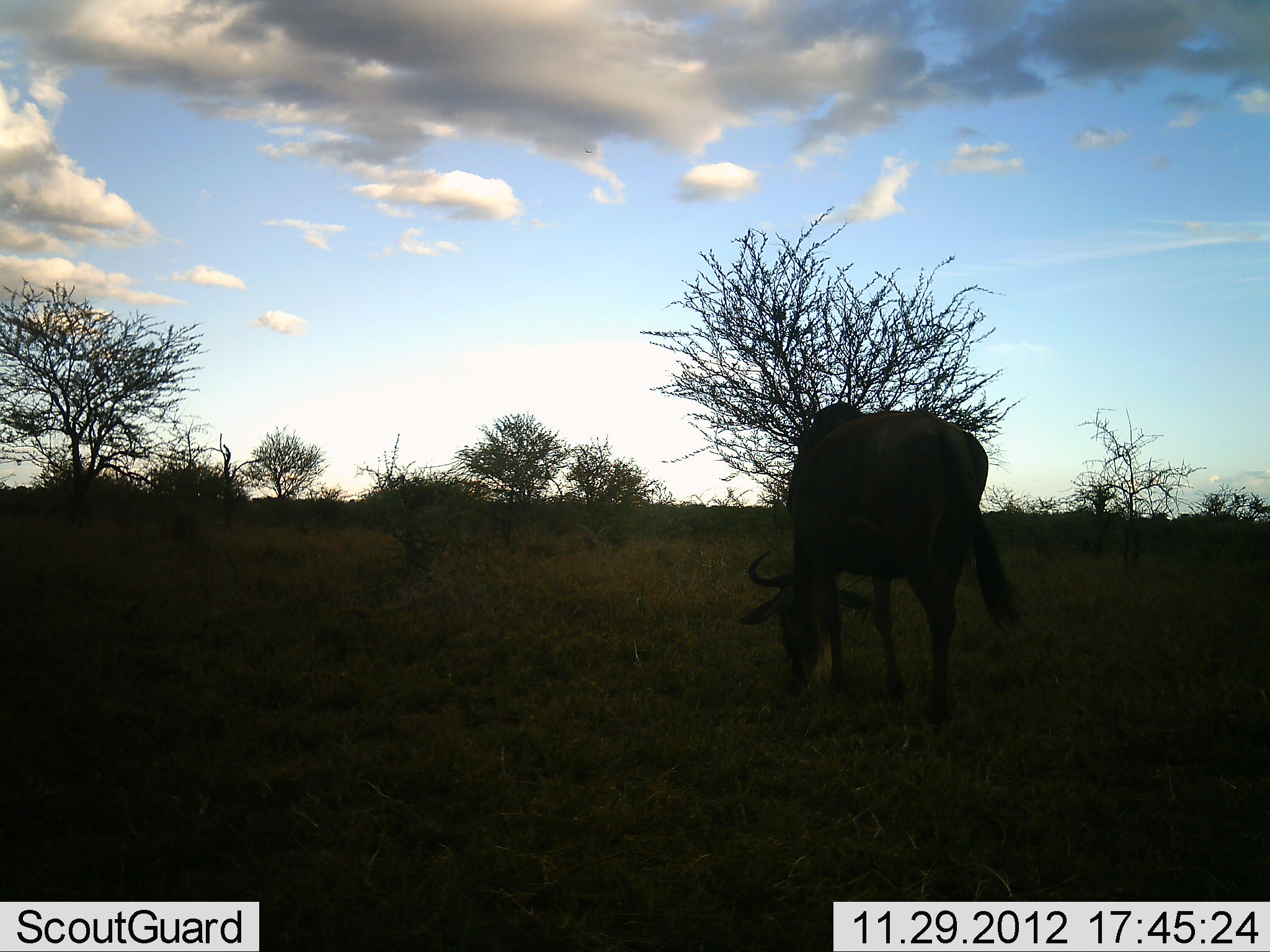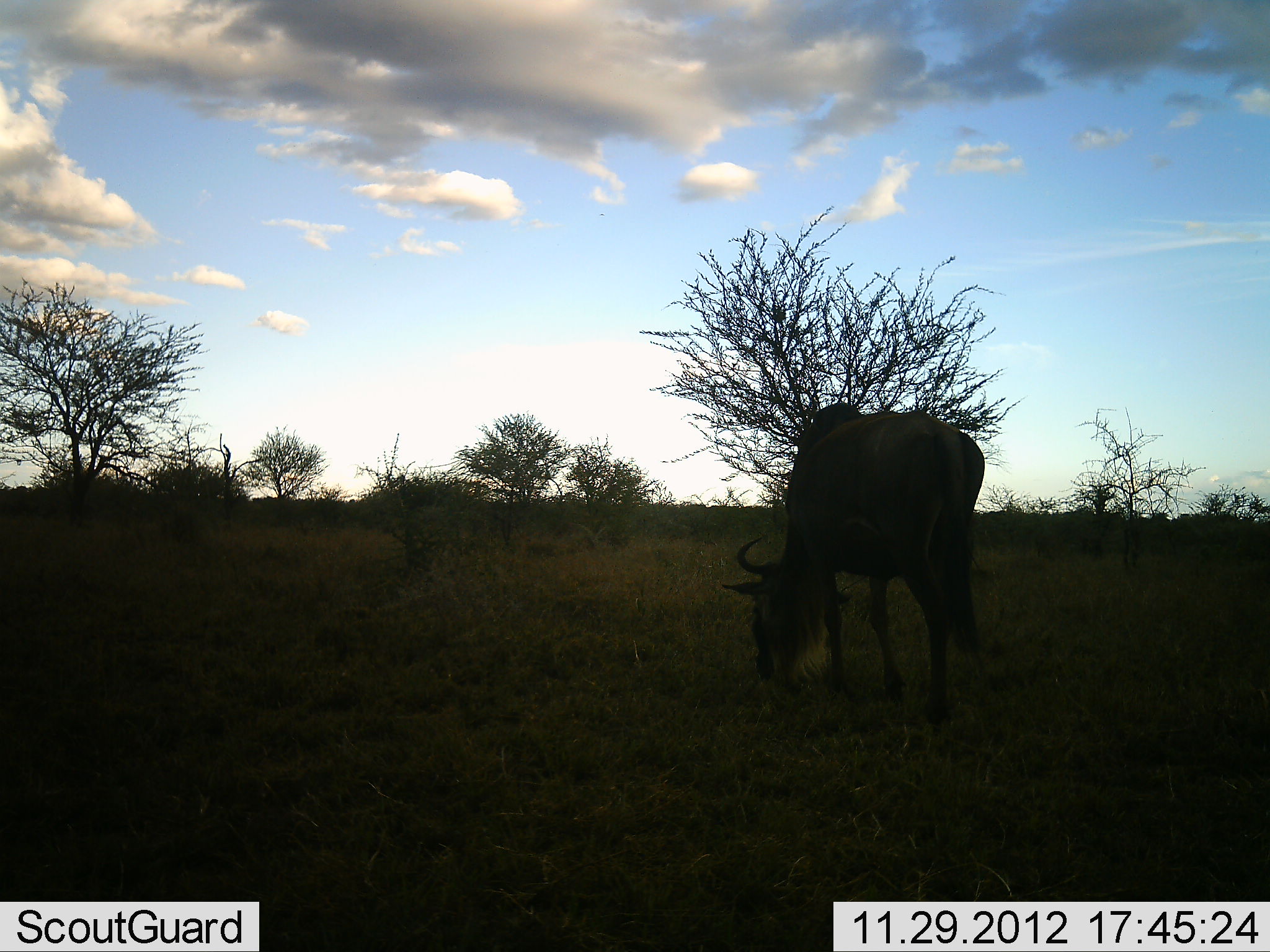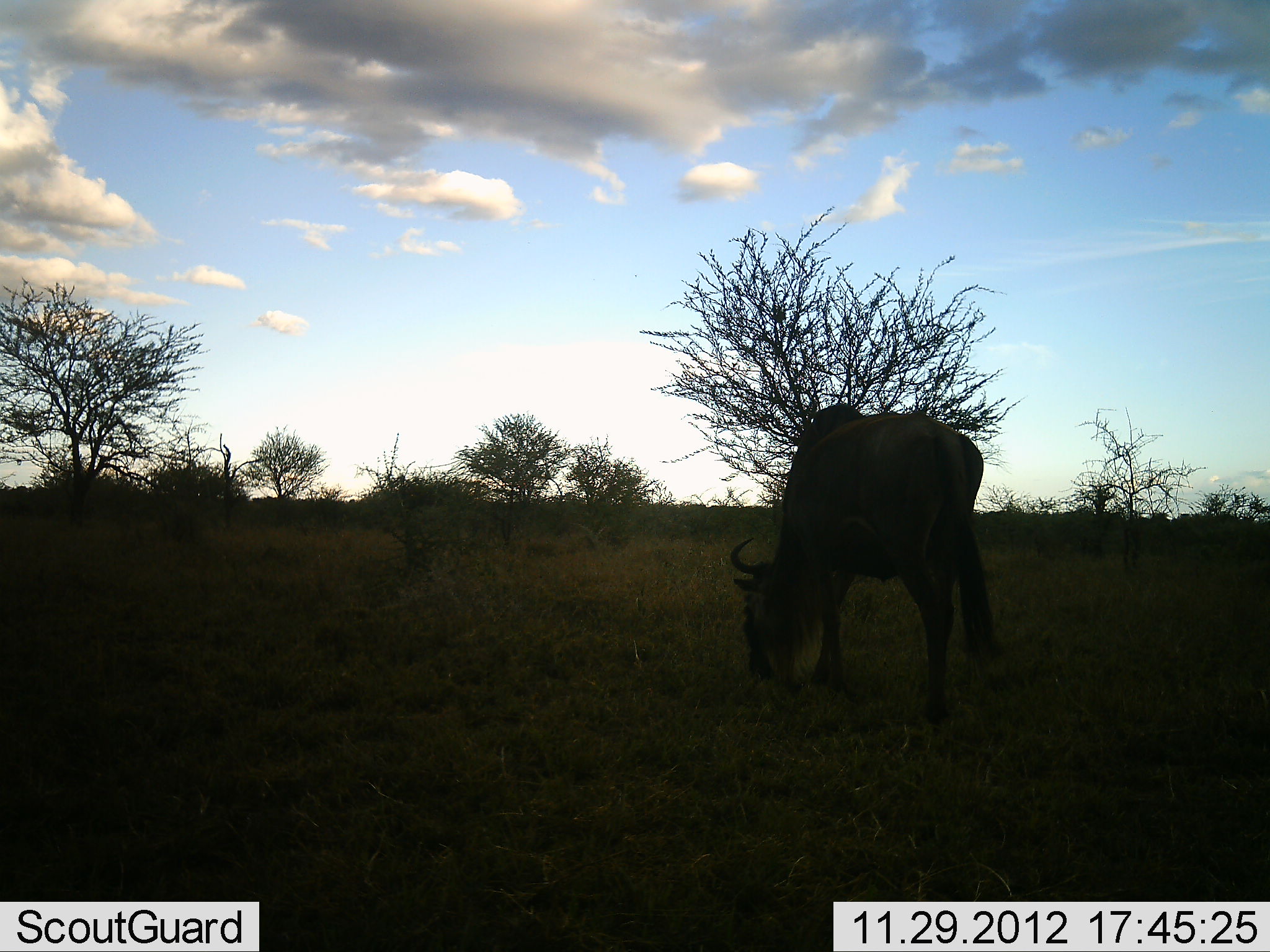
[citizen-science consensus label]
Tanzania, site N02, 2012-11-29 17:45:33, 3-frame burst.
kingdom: Animalia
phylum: Chordata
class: Mammalia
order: Artiodactyla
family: Bovidae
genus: Connochaetes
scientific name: Connochaetes taurinus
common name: blue wildebeest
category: wildebeest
Wildebeest (blue wildebeest) (Connochaetes taurinus), count 1. Behavior (volunteer vote fractions): standing 20%, resting 0%, moving 0%, interacting 0%. Young present (vote fraction): 0%. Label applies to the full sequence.